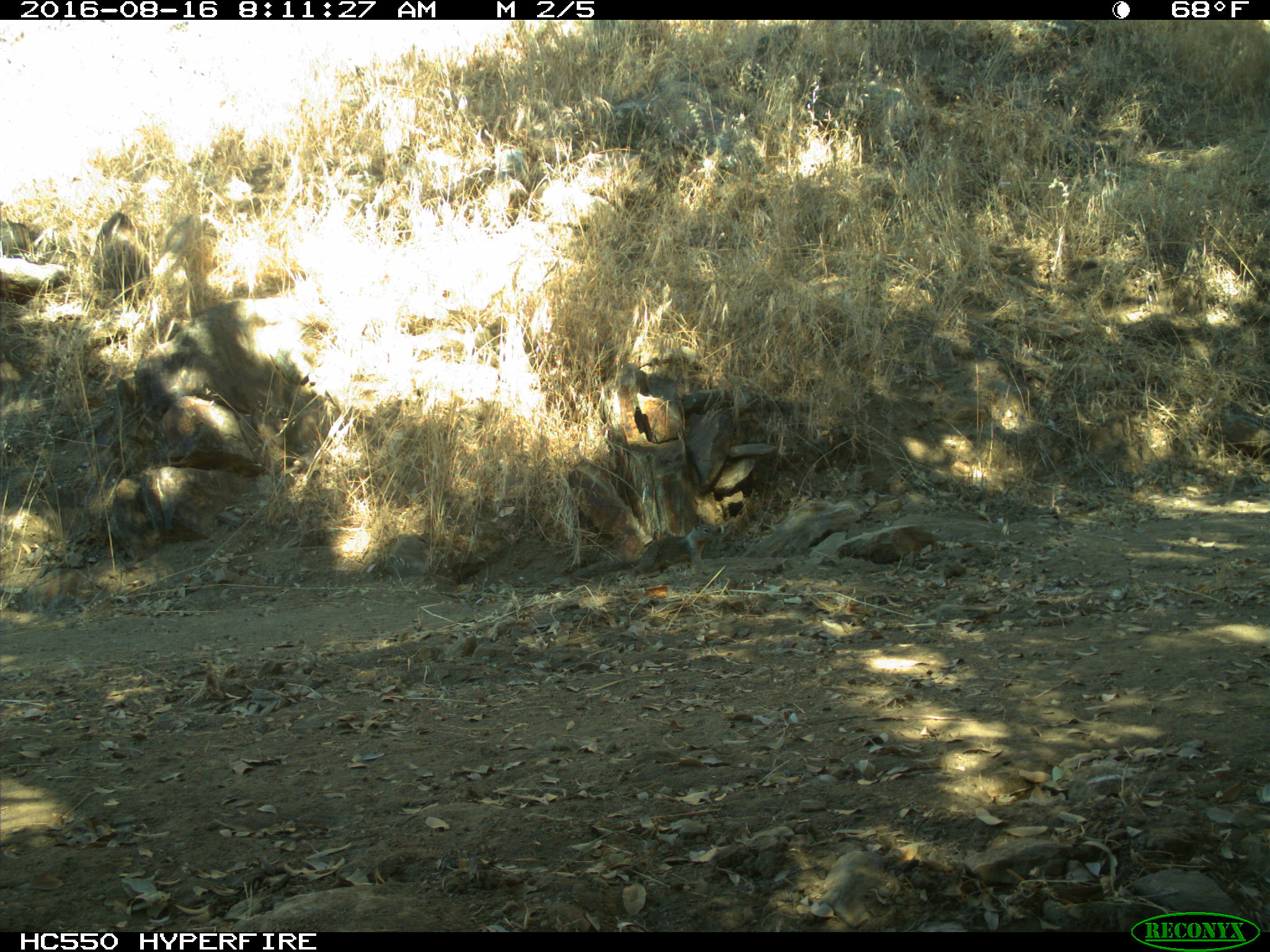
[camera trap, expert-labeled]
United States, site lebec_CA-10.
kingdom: Animalia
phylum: Chordata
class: Mammalia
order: Rodentia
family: Sciuridae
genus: Otospermophilus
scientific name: Otospermophilus beecheyi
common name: california ground squirrel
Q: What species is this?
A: Otospermophilus beecheyi (california ground squirrel).